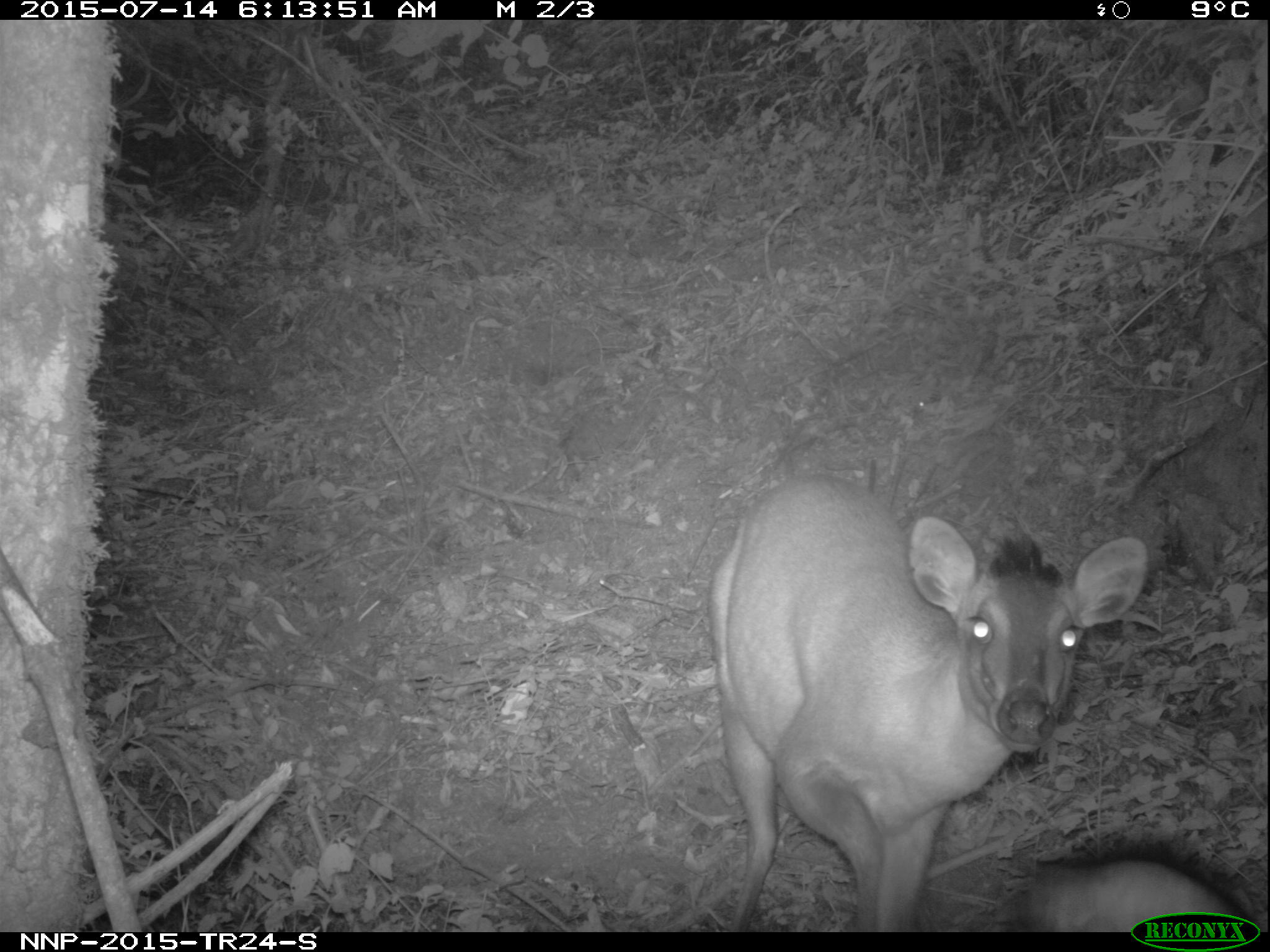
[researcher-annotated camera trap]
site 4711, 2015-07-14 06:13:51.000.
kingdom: Animalia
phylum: Chordata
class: Mammalia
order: Artiodactyla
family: Bovidae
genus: Cephalophus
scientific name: Cephalophus nigrifrons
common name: black-fronted duiker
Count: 1.